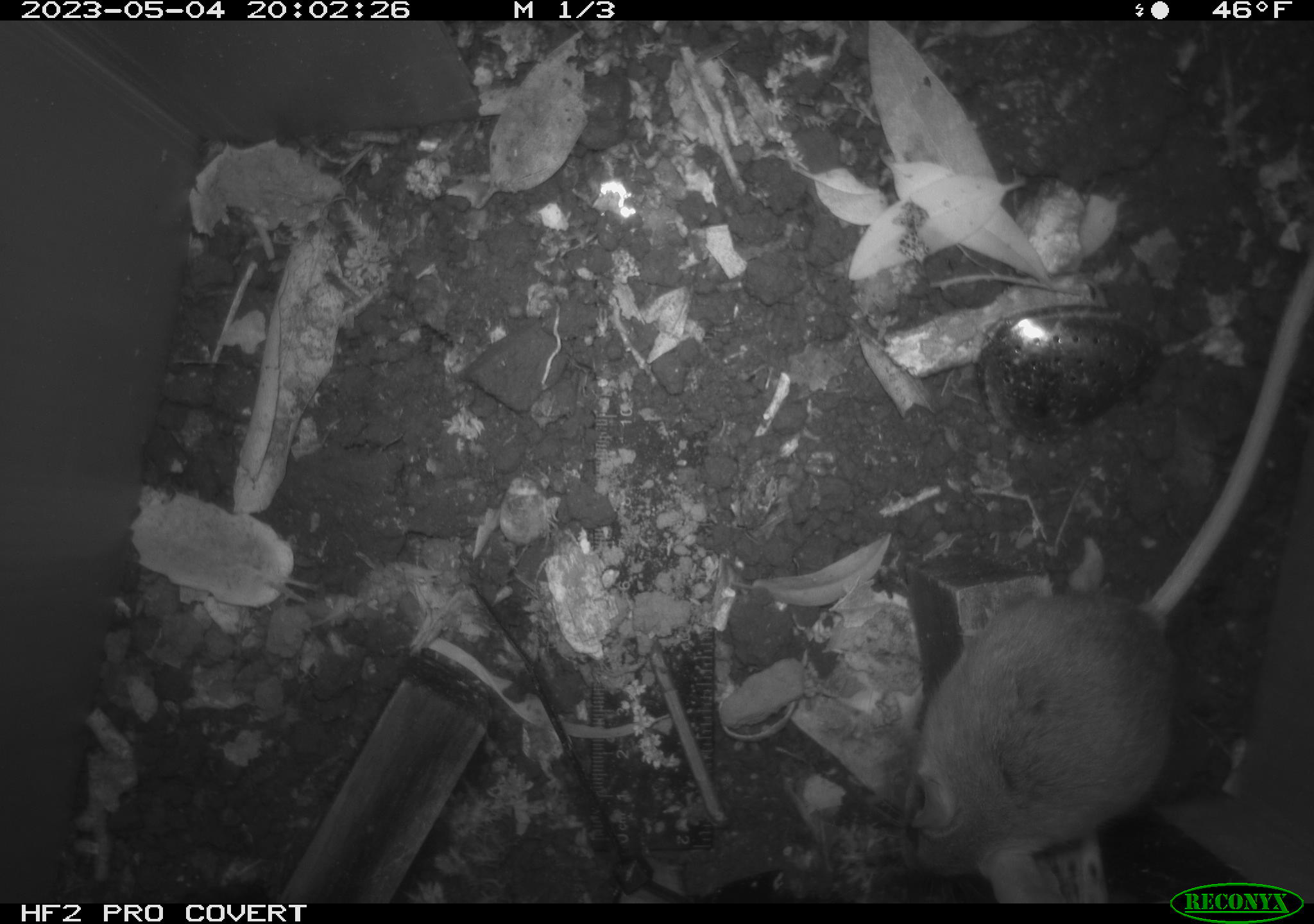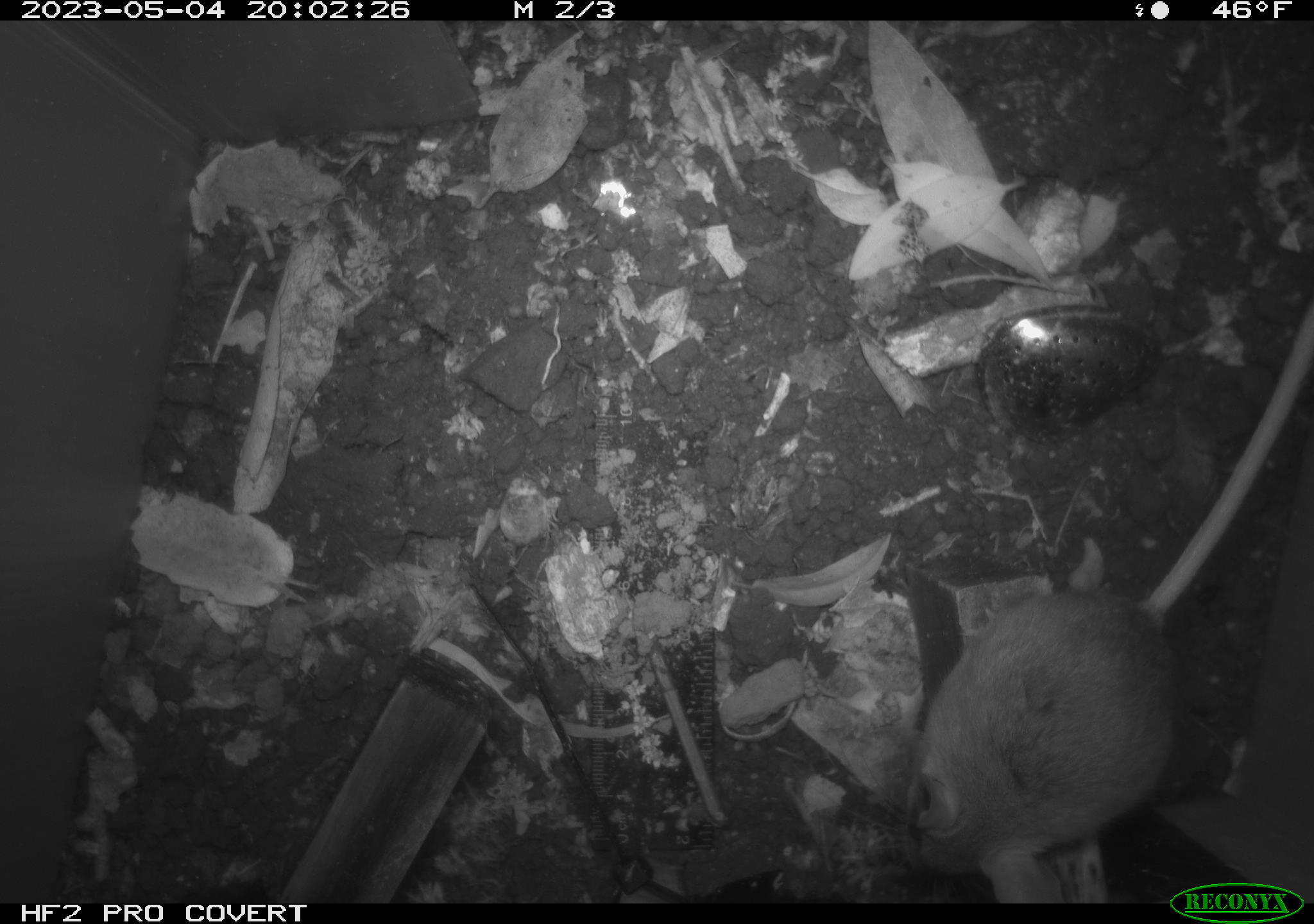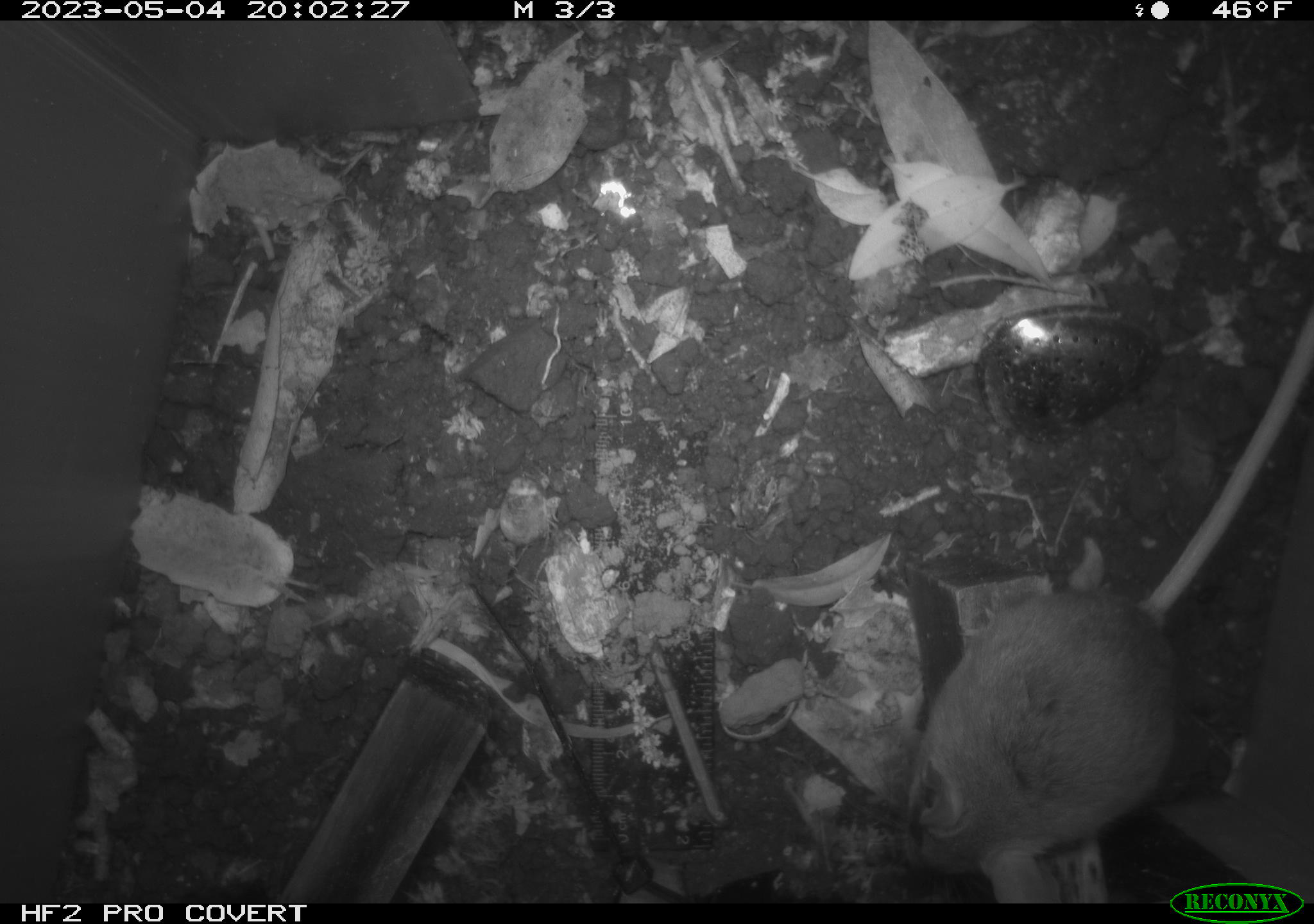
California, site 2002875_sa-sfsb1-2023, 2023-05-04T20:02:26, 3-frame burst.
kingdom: Animalia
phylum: Chordata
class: Mammalia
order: Rodentia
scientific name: Rodentia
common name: mouse species